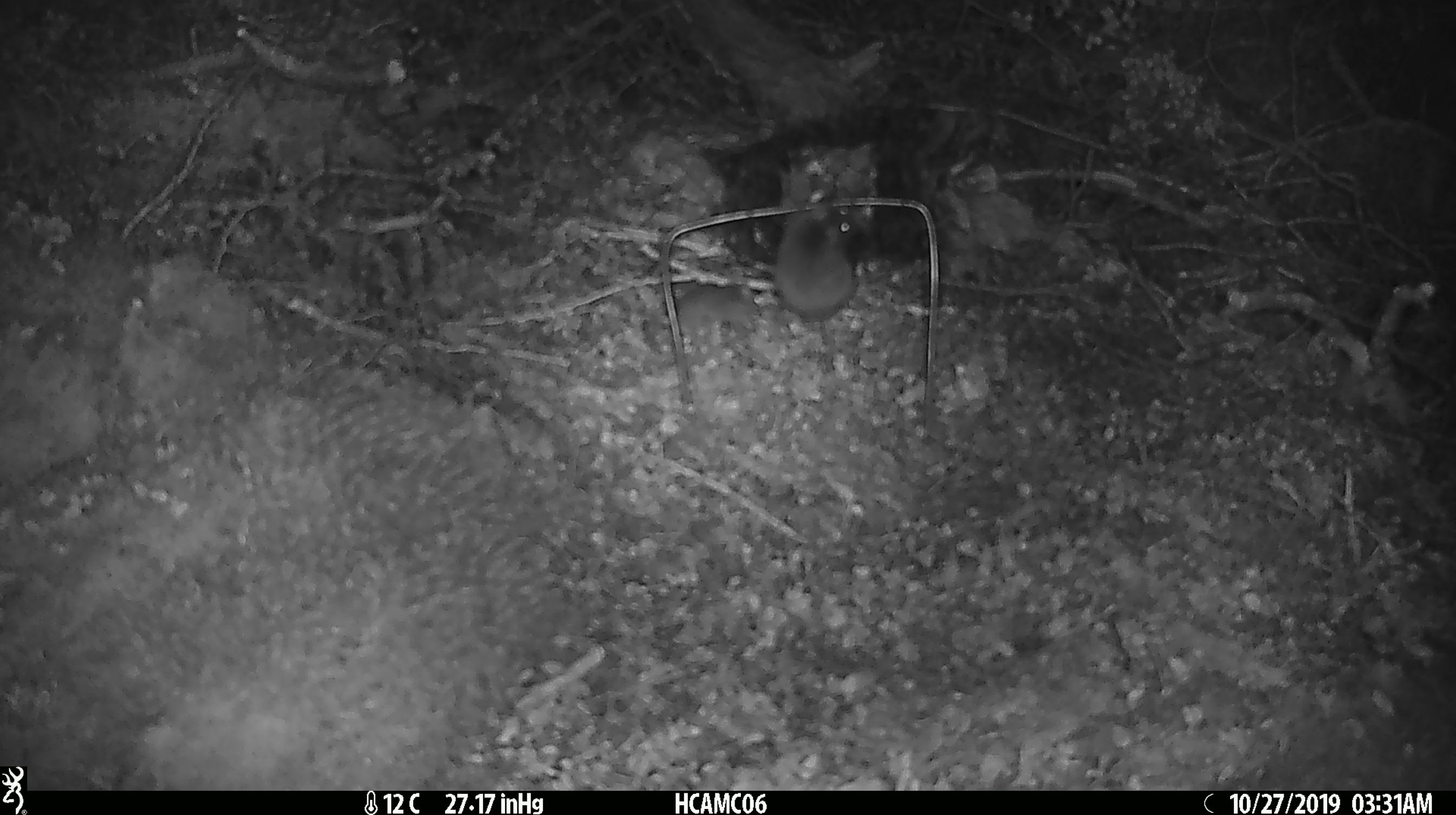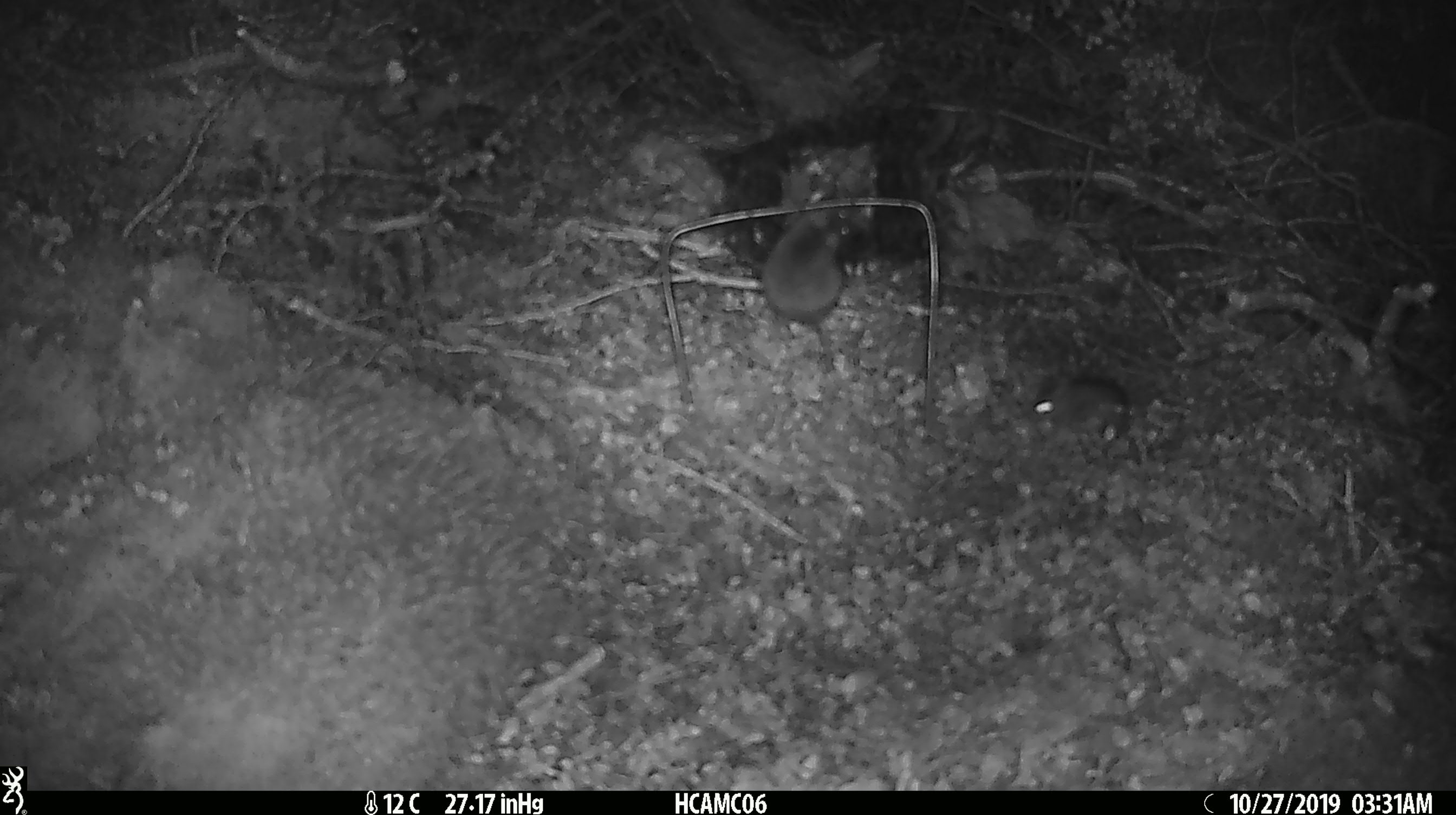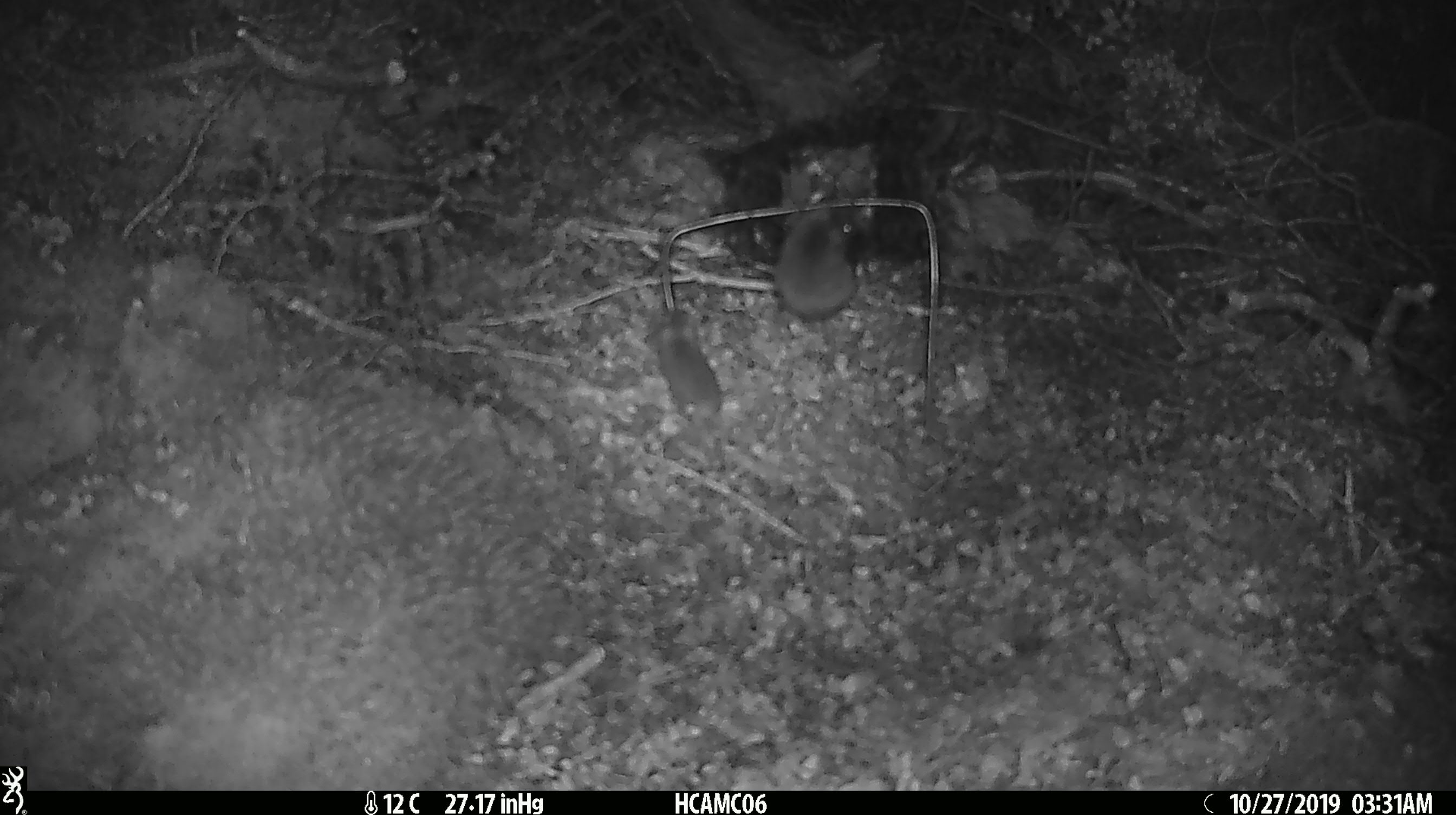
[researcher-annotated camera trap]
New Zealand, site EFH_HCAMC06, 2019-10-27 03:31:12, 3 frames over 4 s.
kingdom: Animalia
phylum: Chordata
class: Mammalia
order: Rodentia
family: Muridae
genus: Mus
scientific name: Mus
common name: mouse